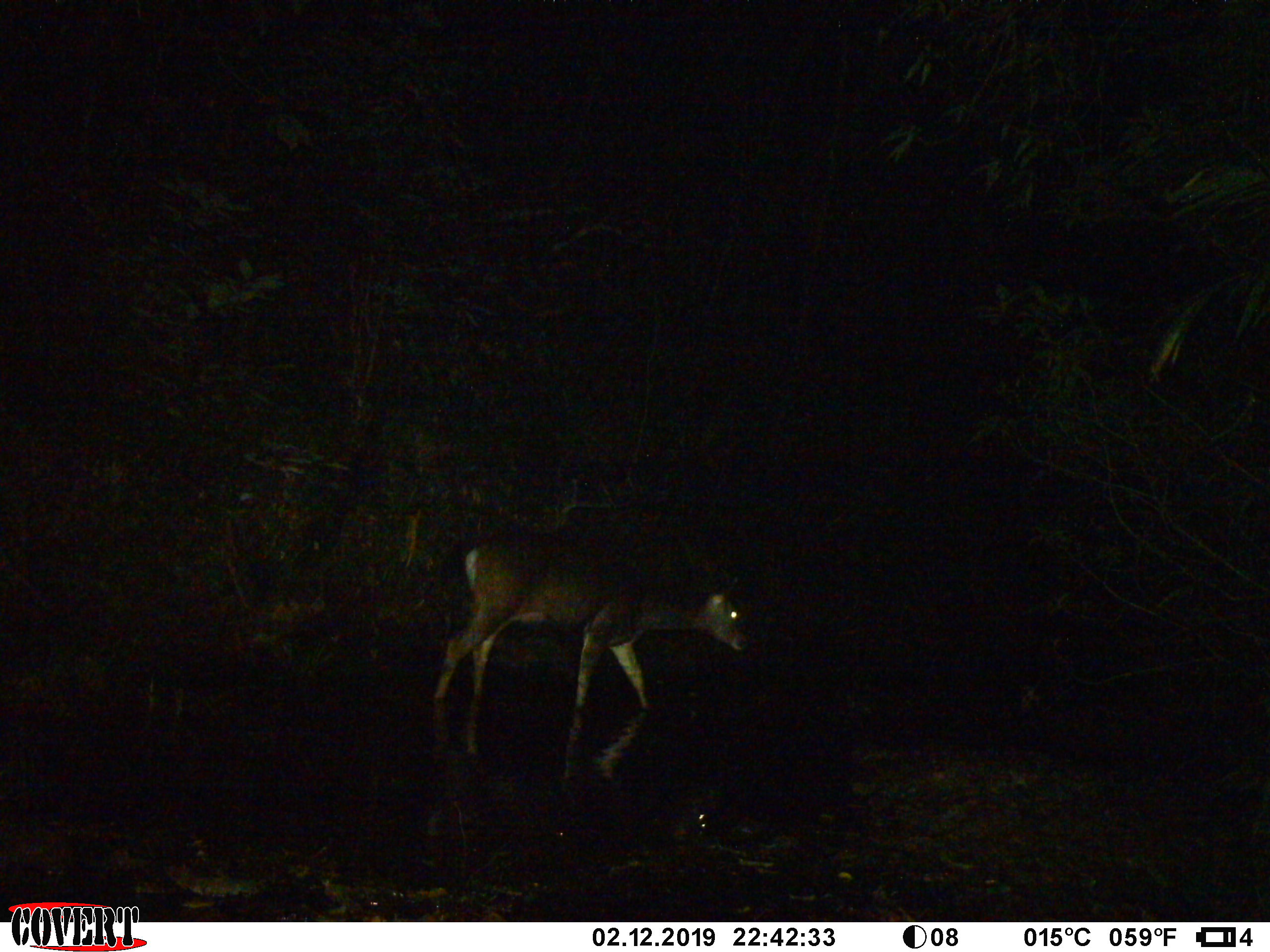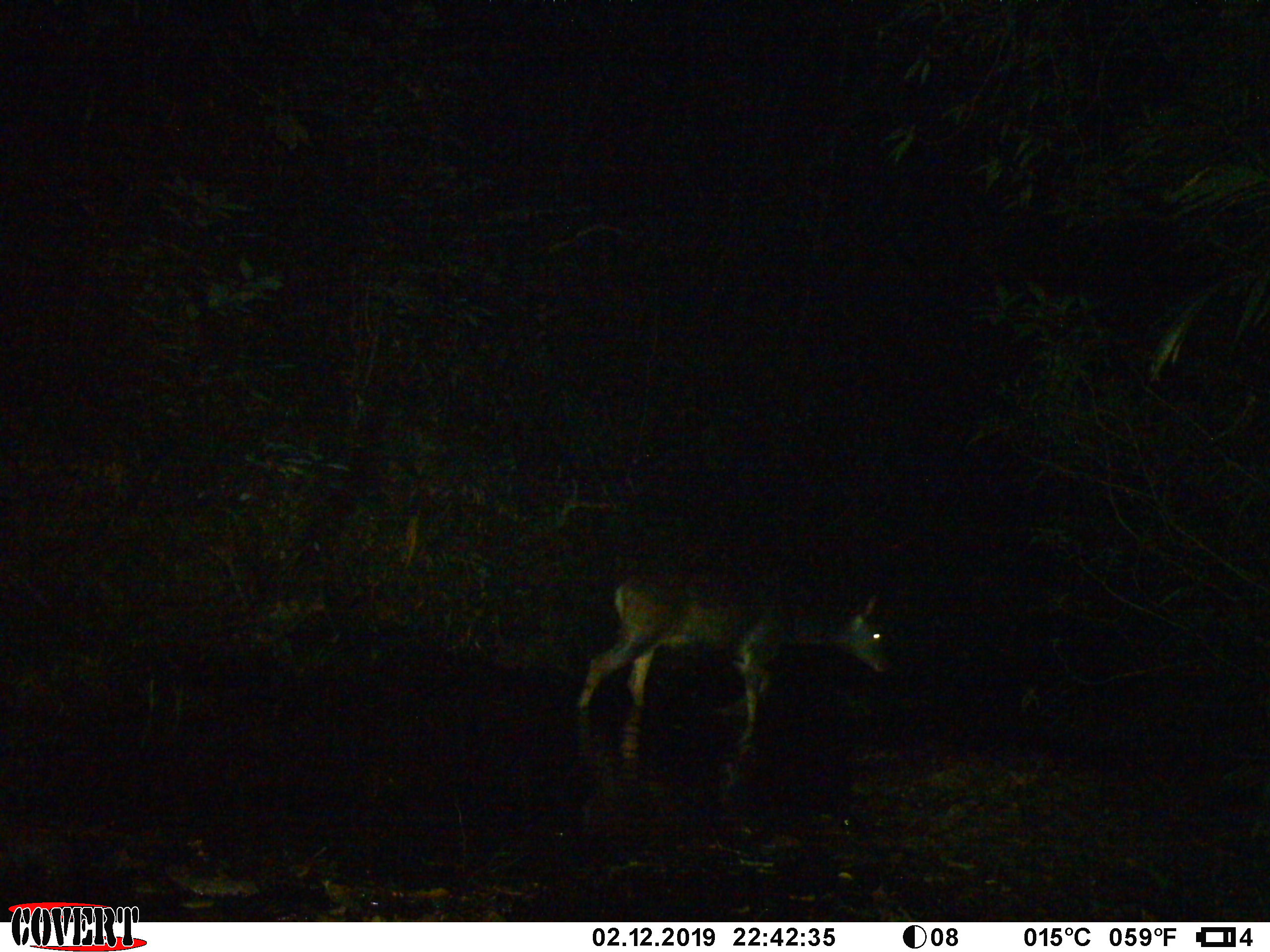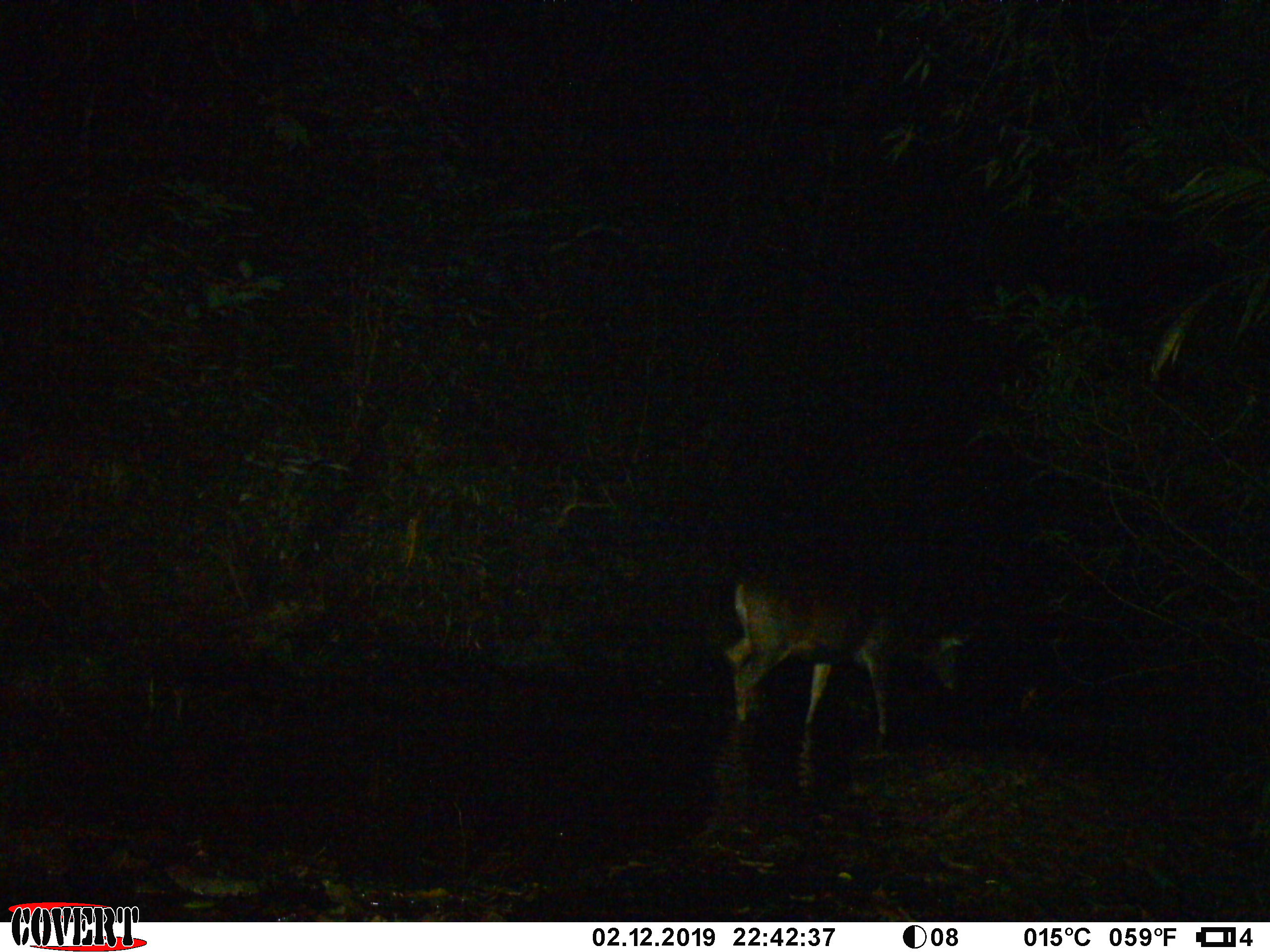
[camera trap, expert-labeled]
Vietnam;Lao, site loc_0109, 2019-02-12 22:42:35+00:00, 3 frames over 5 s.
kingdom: Animalia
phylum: Chordata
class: Mammalia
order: Artiodactyla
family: Cervidae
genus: Rusa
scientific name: Rusa unicolor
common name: sambar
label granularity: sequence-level